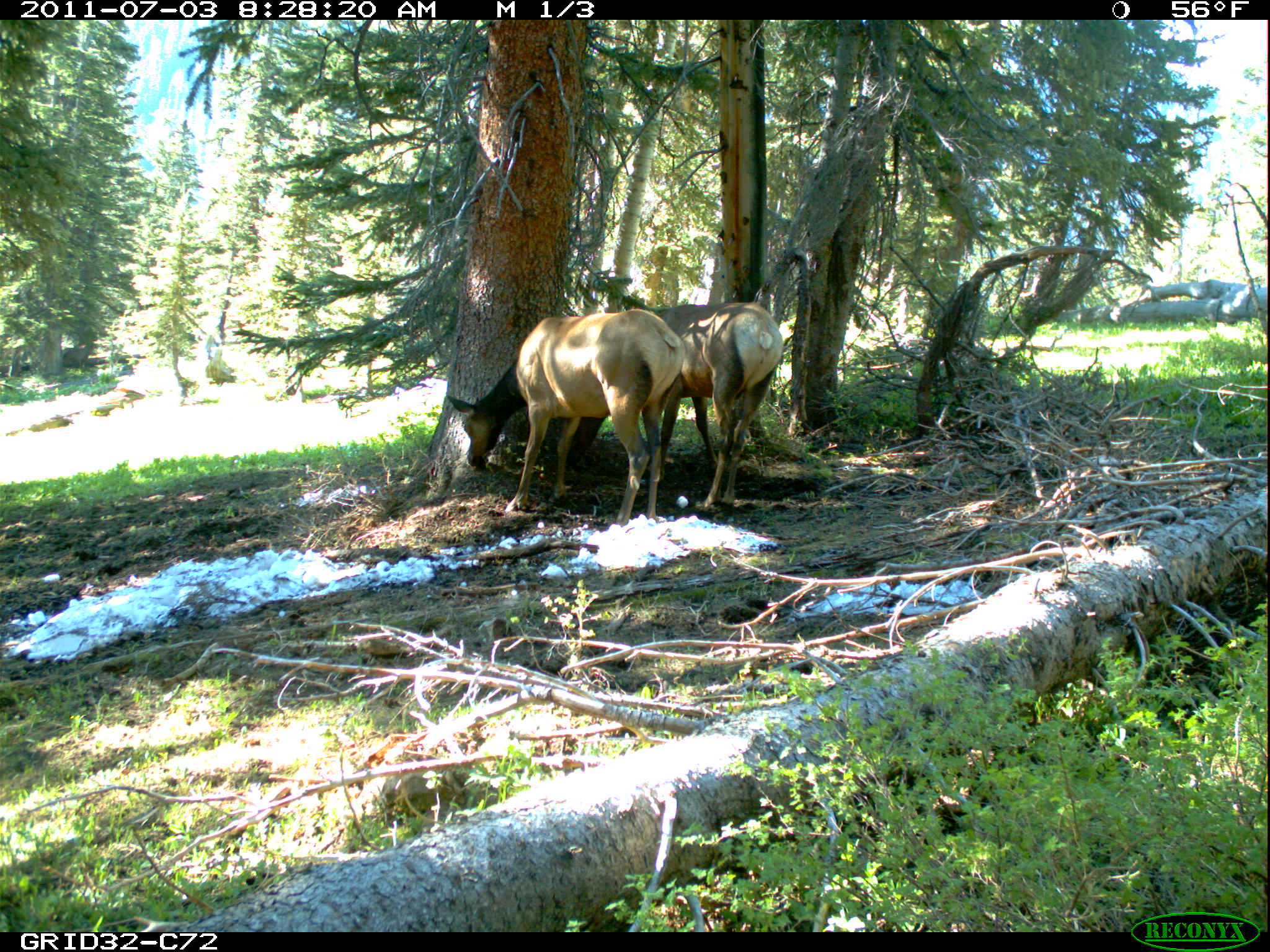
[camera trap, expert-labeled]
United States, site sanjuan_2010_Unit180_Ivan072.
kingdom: Animalia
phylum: Chordata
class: Mammalia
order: Artiodactyla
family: Cervidae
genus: Cervus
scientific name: Cervus elaphus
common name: red deer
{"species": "Cervus elaphus (red deer)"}